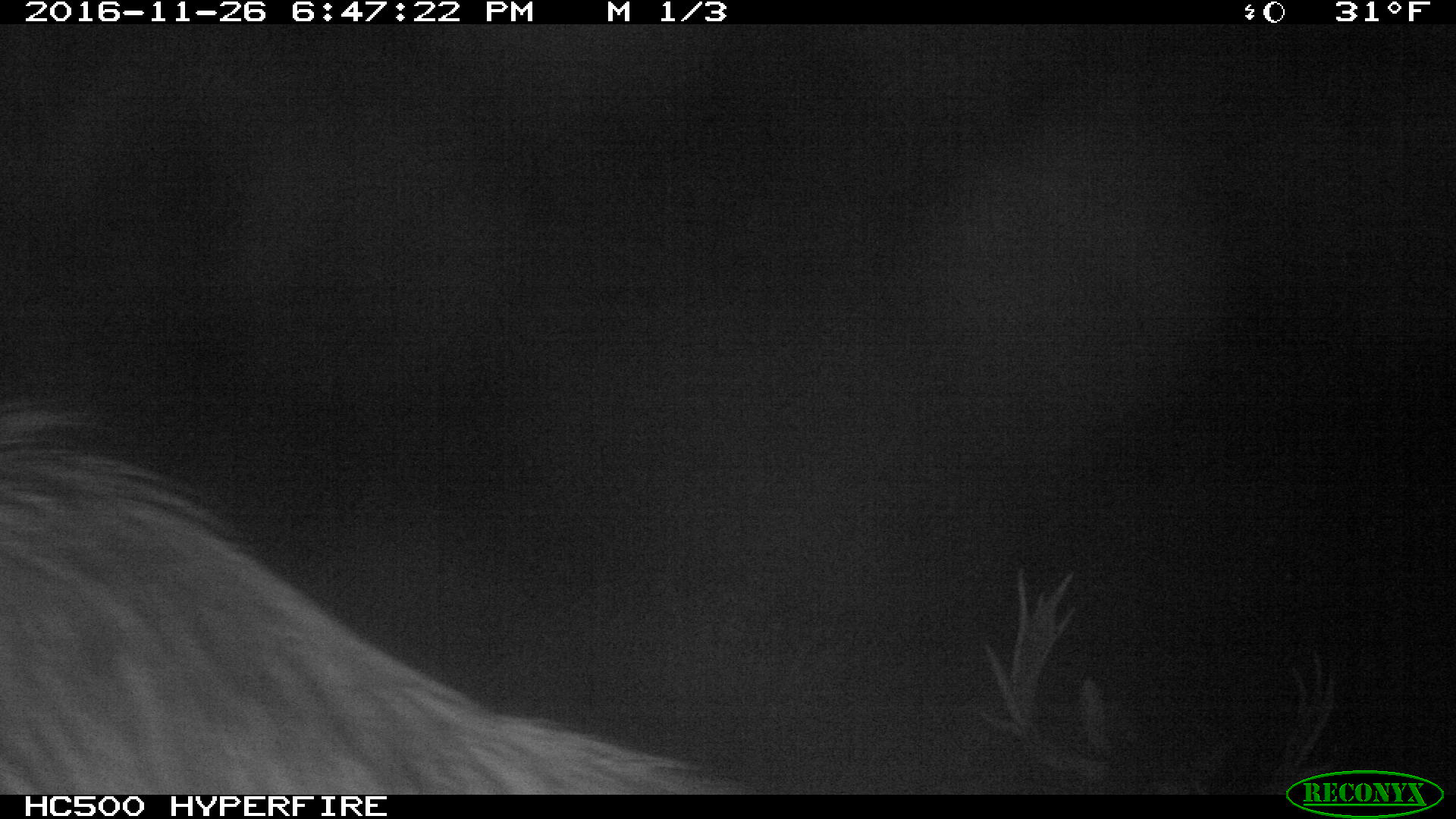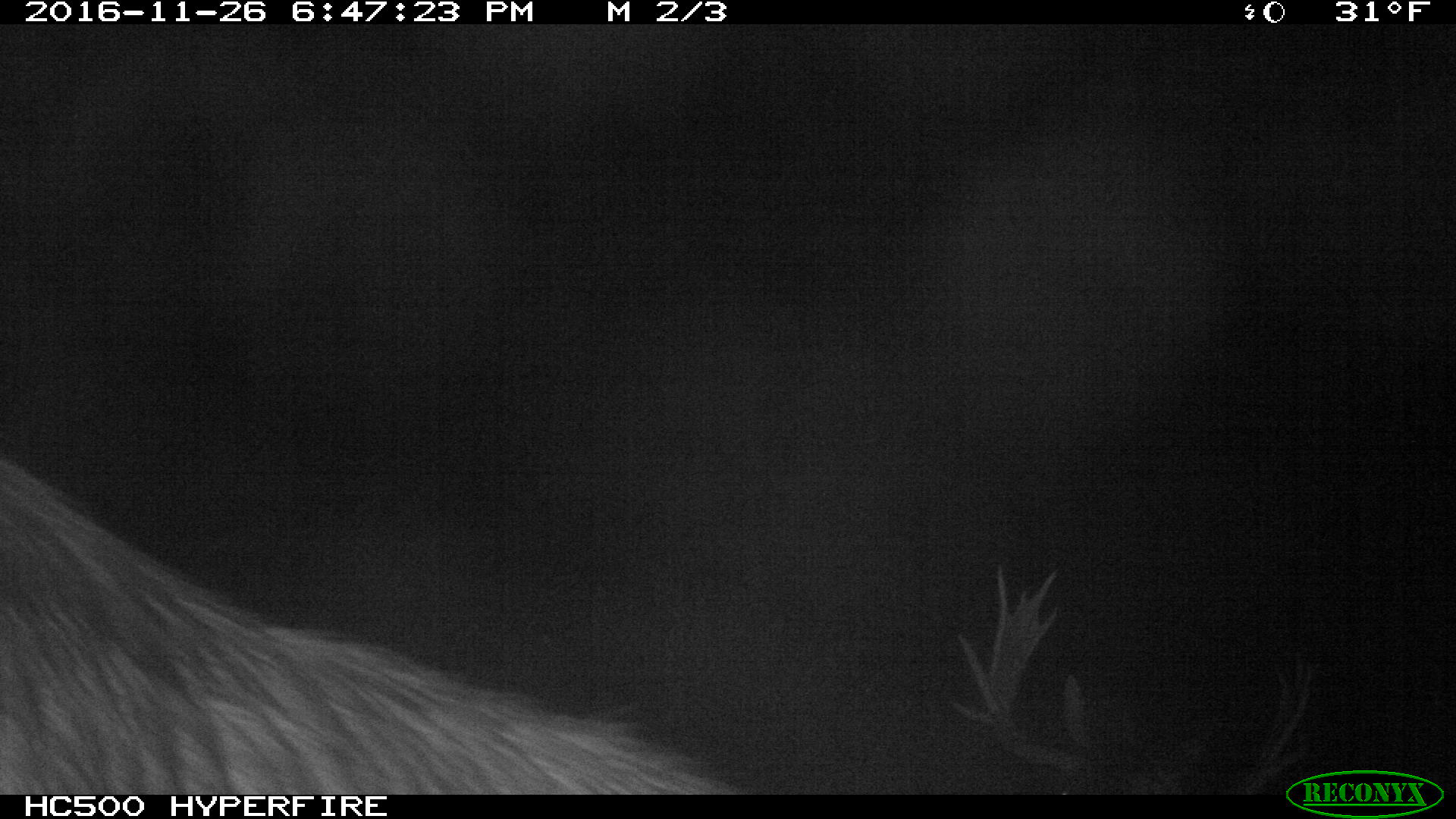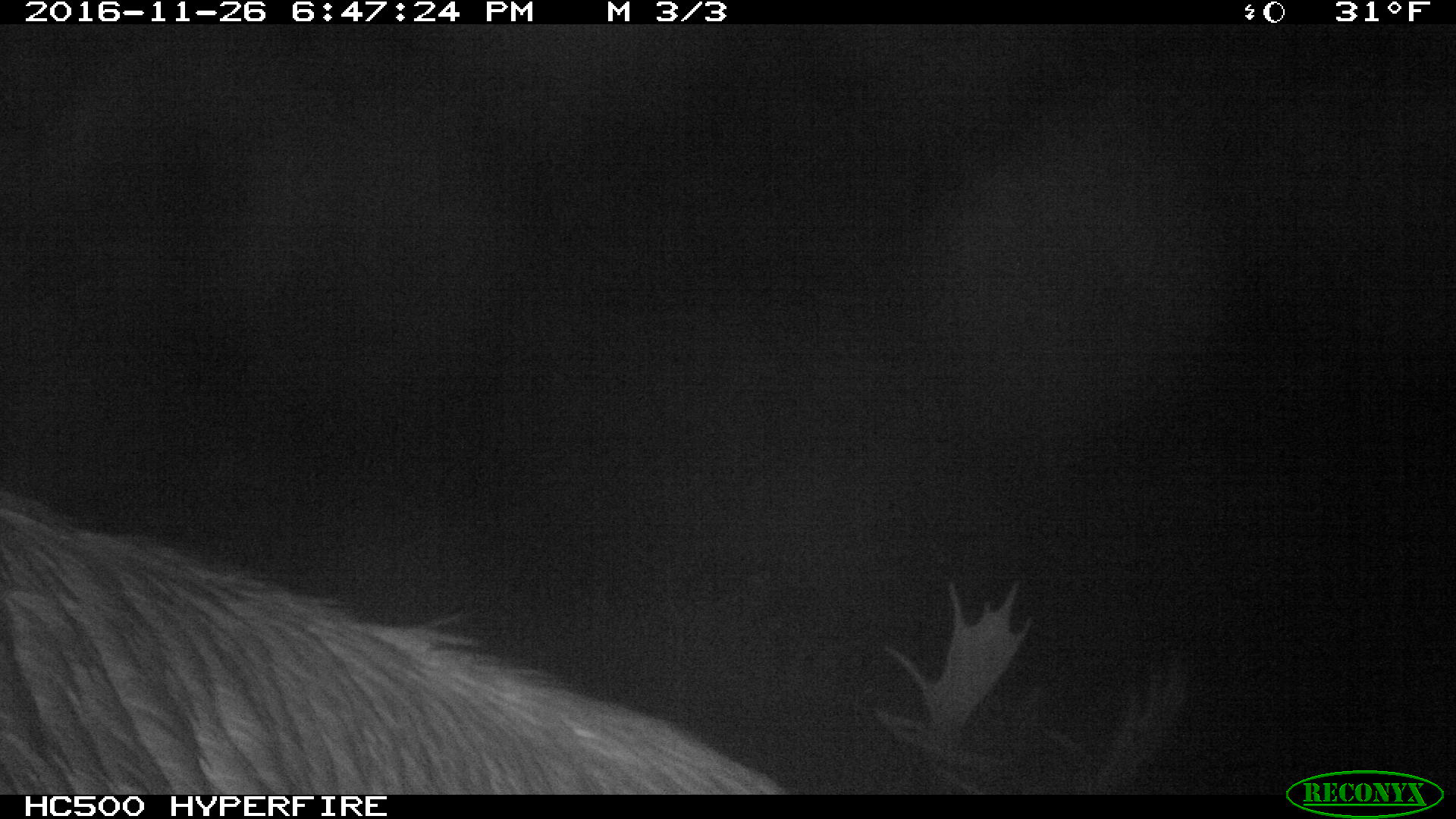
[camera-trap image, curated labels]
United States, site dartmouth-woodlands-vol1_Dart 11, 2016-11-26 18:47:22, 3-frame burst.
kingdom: Animalia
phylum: Chordata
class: Mammalia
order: Artiodactyla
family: Cervidae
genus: Alces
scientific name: Alces alces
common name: moose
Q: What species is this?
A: Moose (Alces alces).